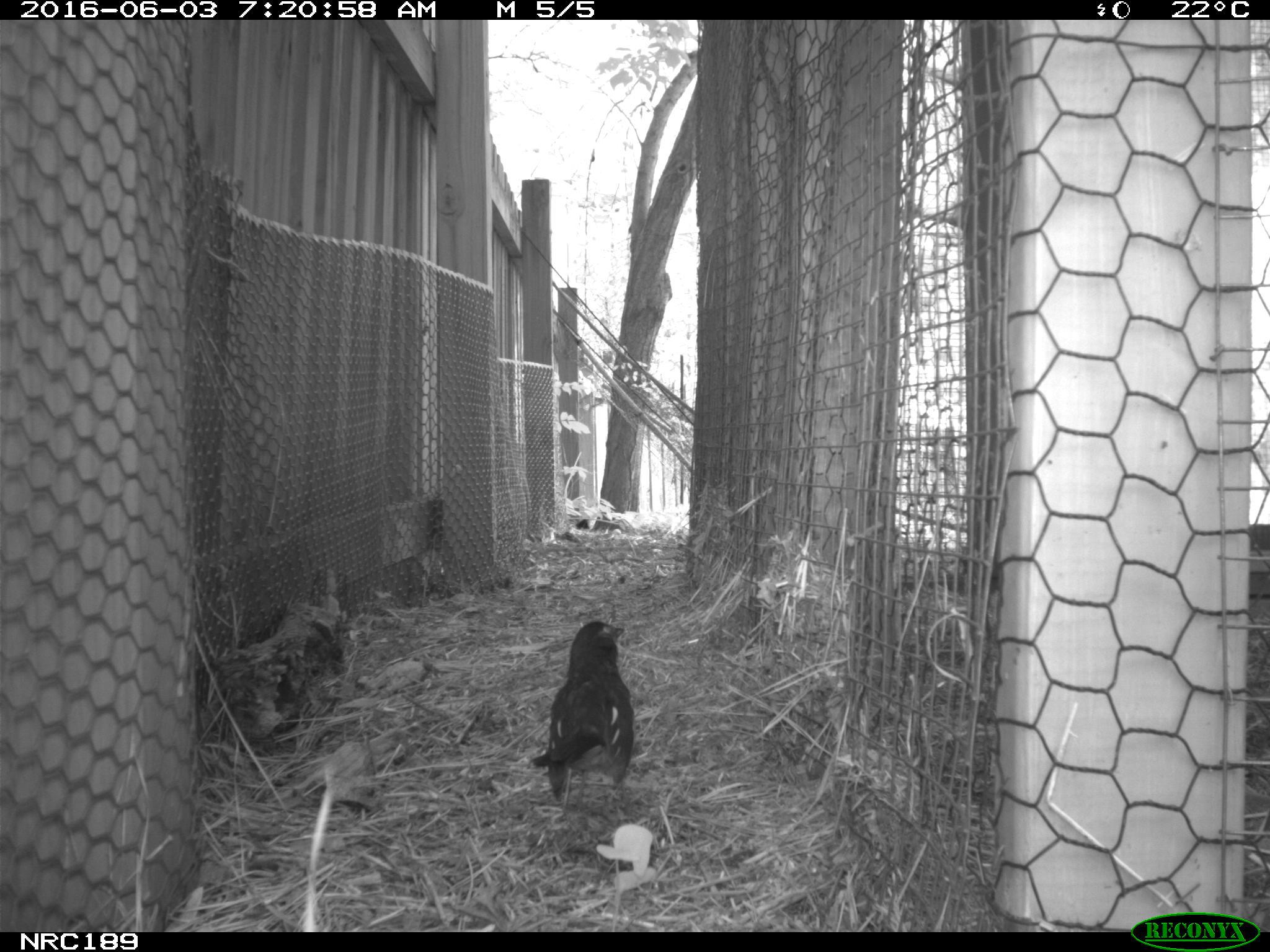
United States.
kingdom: Animalia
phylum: Chordata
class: Aves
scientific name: Aves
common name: bird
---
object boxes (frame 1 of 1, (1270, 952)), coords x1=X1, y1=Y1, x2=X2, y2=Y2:
Bird: x1=522, y1=612, x2=641, y2=809